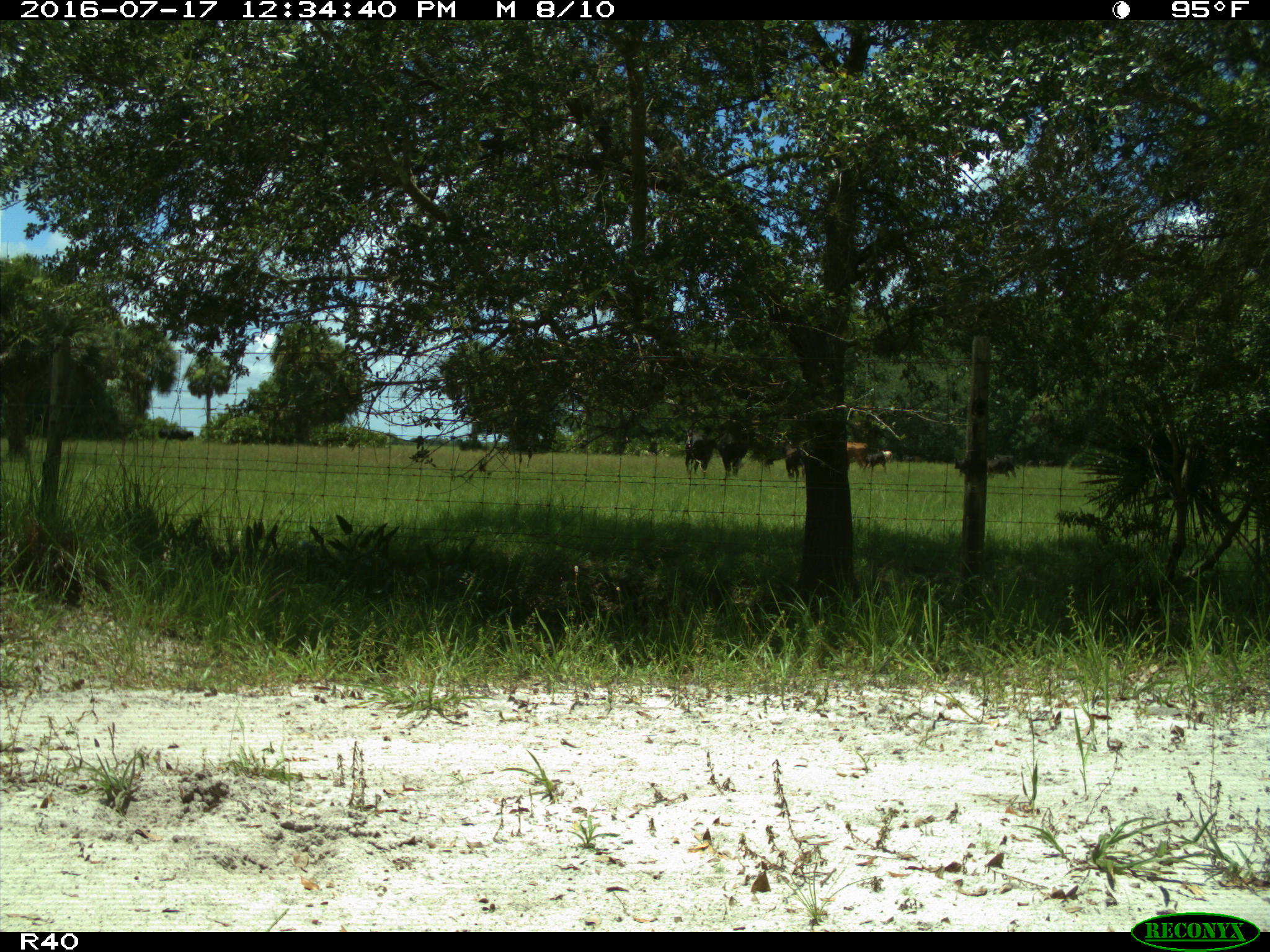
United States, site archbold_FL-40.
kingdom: Animalia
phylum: Chordata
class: Mammalia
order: Artiodactyla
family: Bovidae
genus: Bos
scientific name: Bos taurus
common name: domestic cow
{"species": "Bos taurus (domestic cow)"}